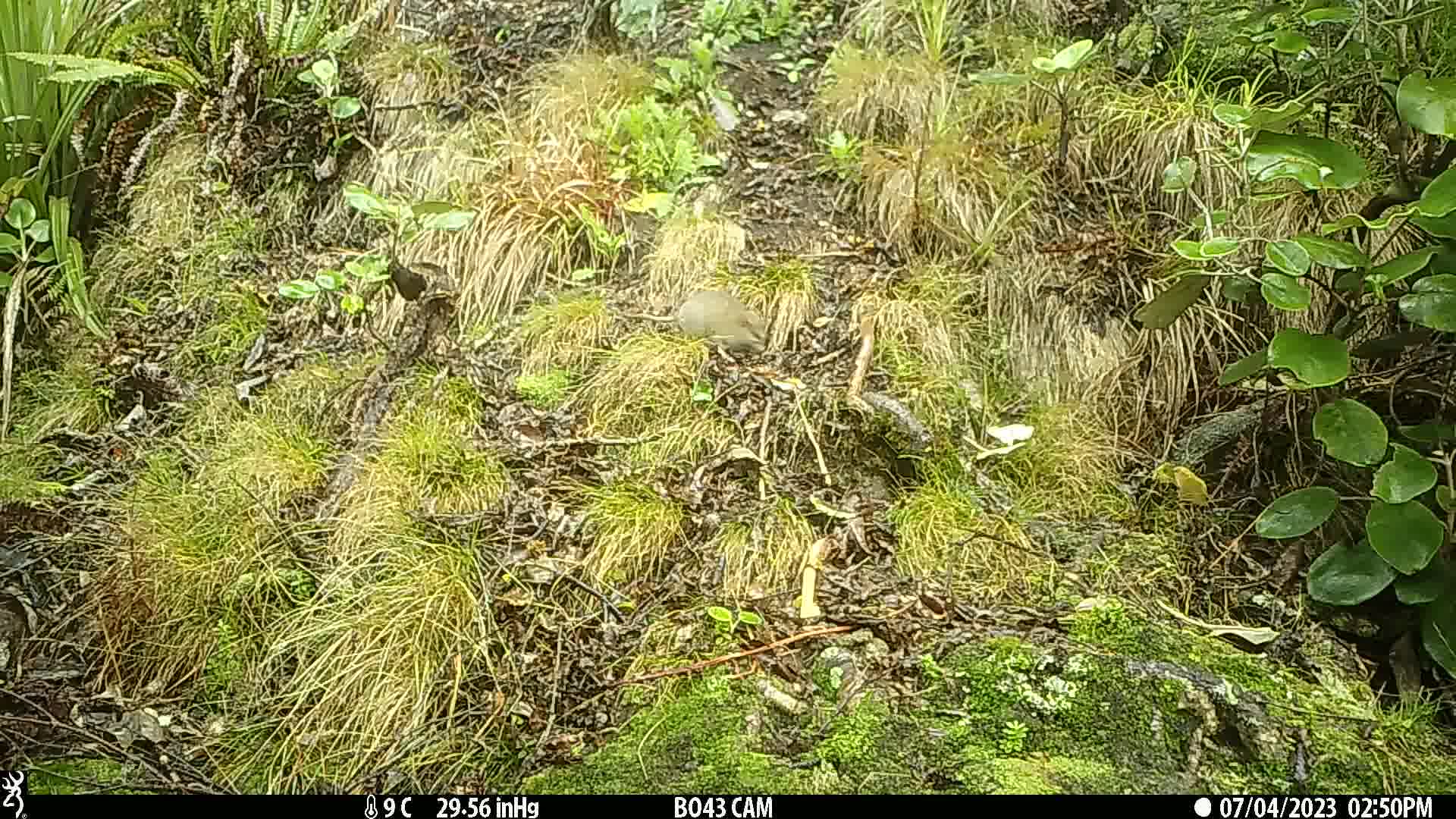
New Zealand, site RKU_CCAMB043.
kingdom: Animalia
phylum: Chordata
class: Mammalia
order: Rodentia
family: Muridae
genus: Rattus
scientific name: Rattus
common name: rat